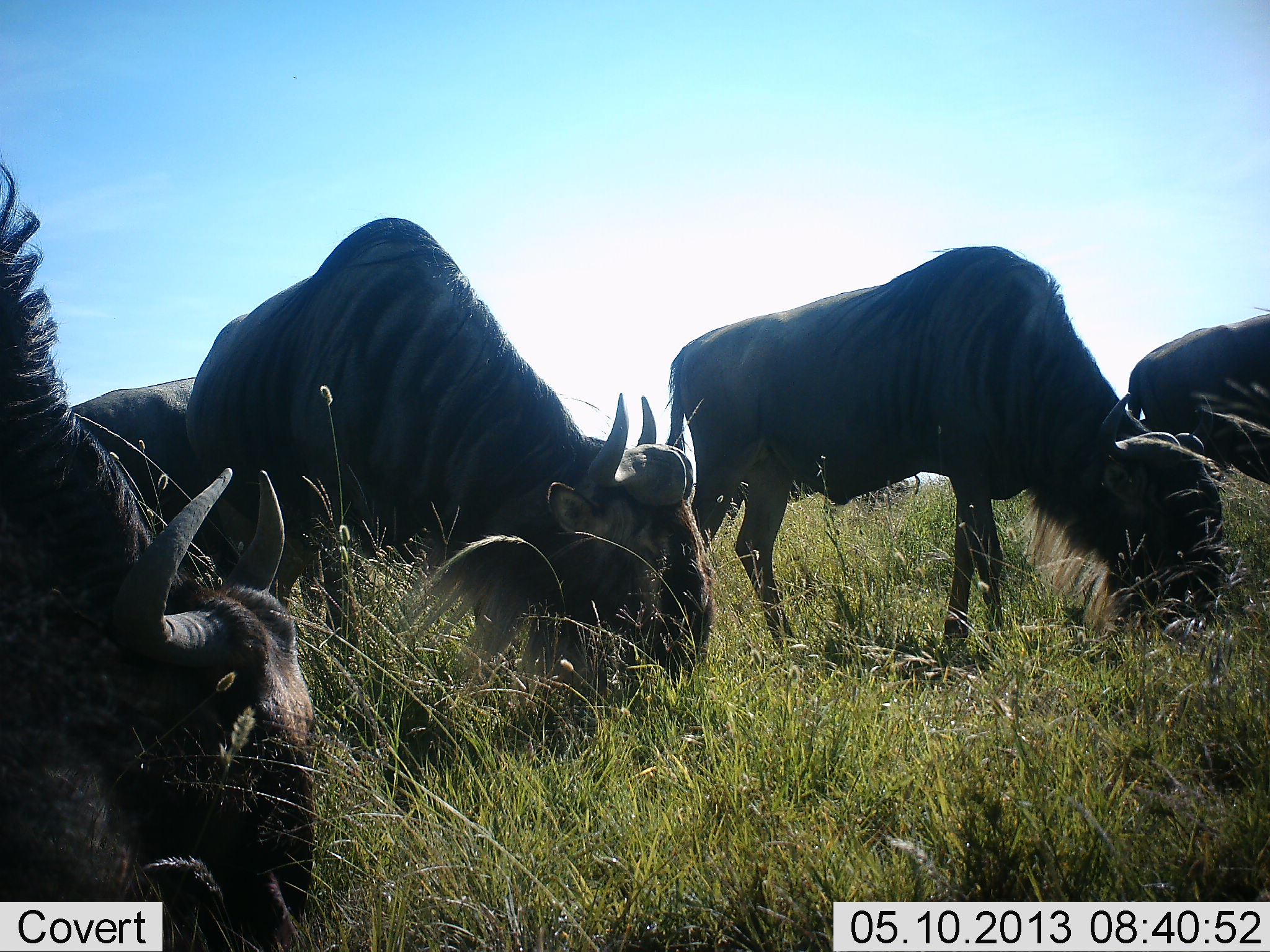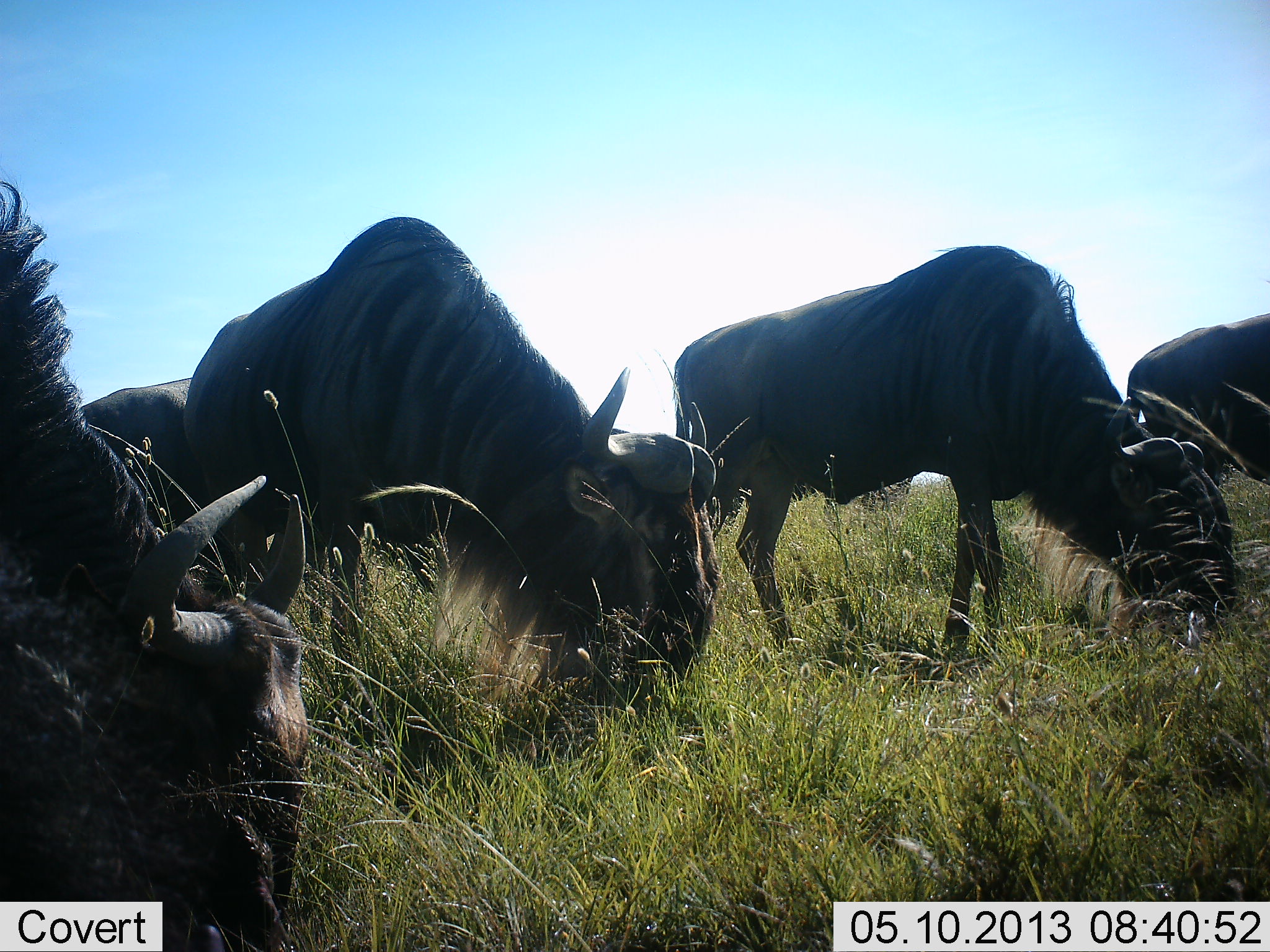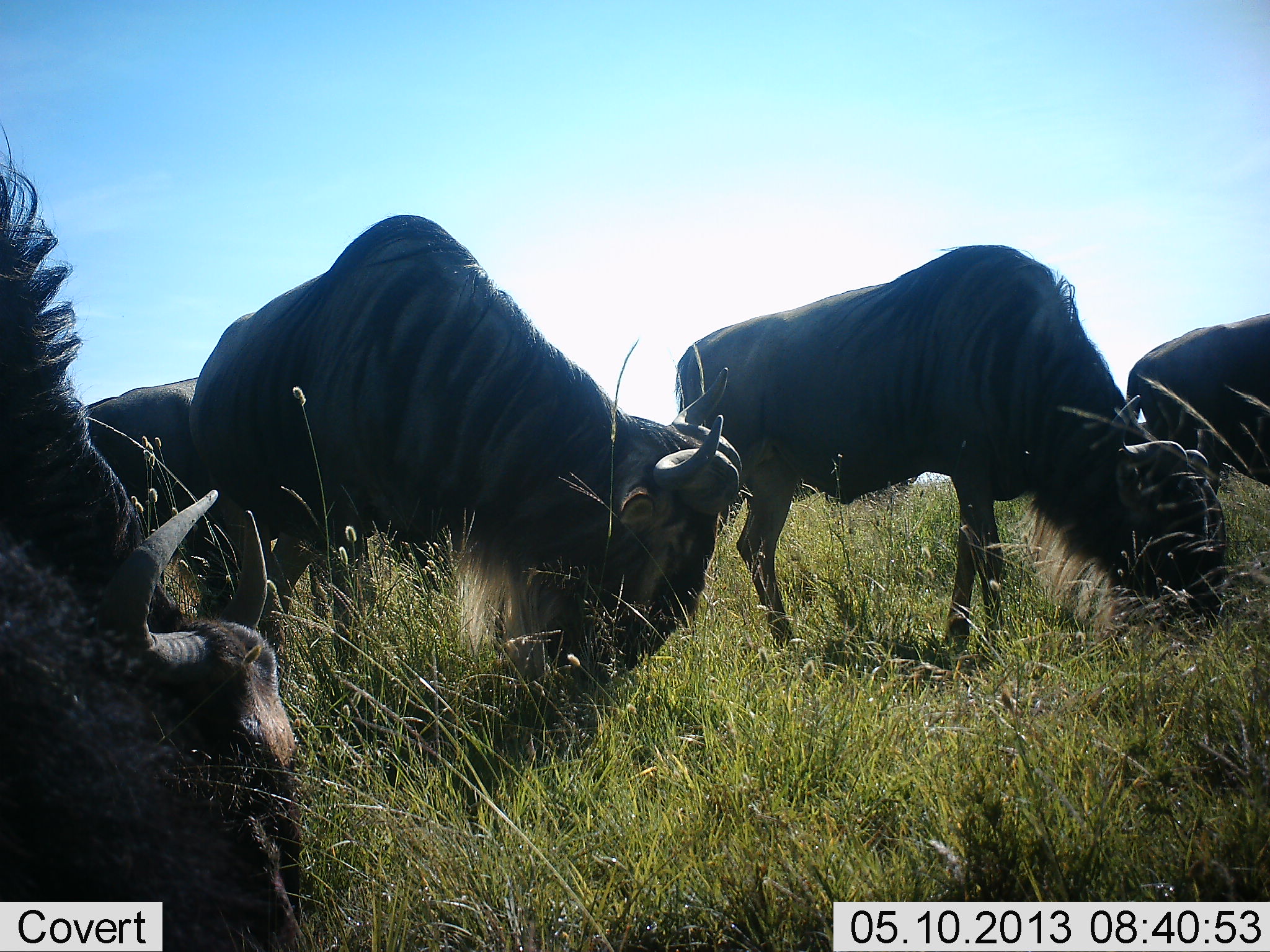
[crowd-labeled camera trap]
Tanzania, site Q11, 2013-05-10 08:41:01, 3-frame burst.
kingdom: Animalia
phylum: Chordata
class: Mammalia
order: Artiodactyla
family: Bovidae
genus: Connochaetes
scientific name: Connochaetes taurinus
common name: blue wildebeest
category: wildebeest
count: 5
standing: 10%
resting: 0%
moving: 5%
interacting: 5%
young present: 0%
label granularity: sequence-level